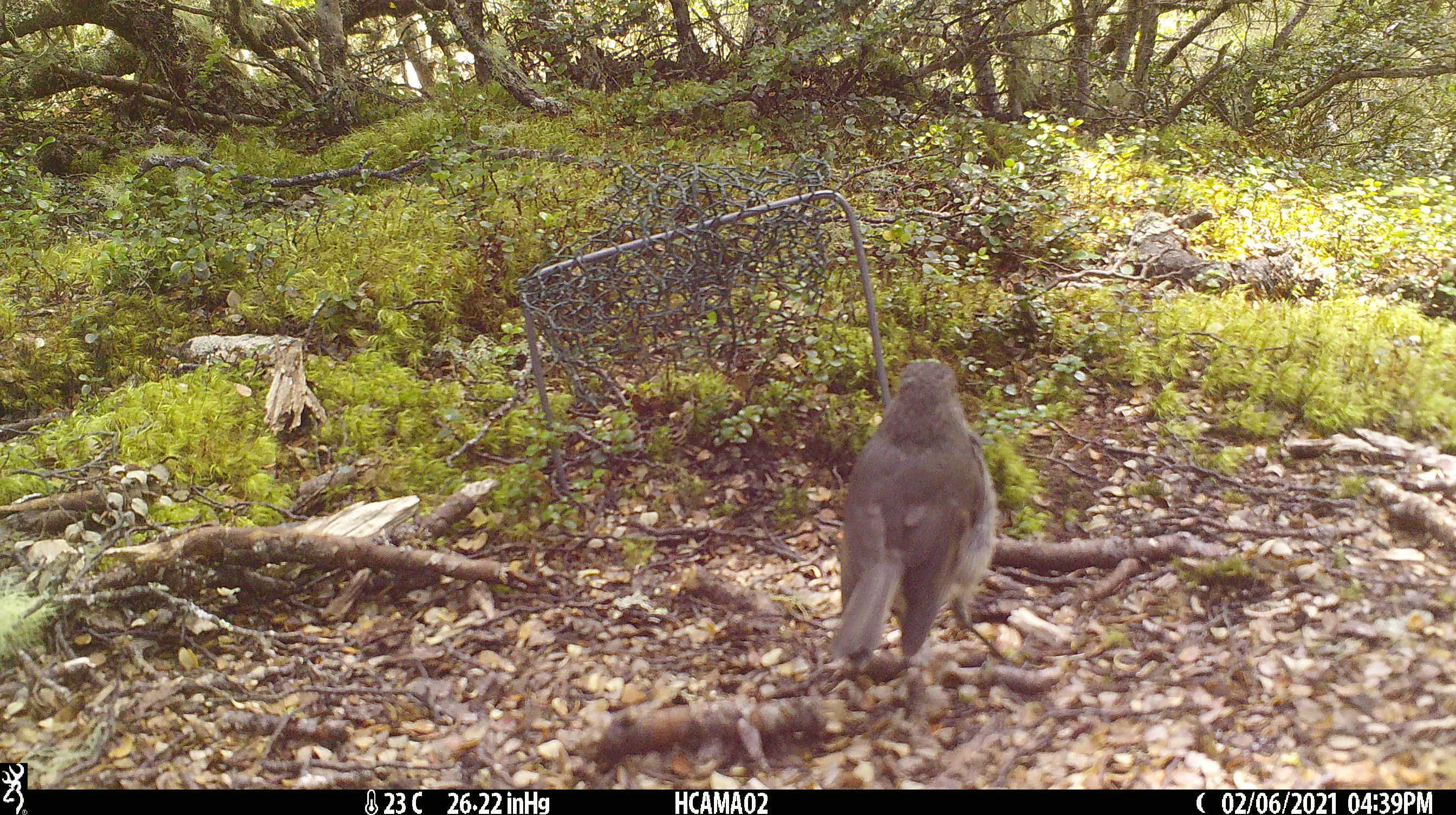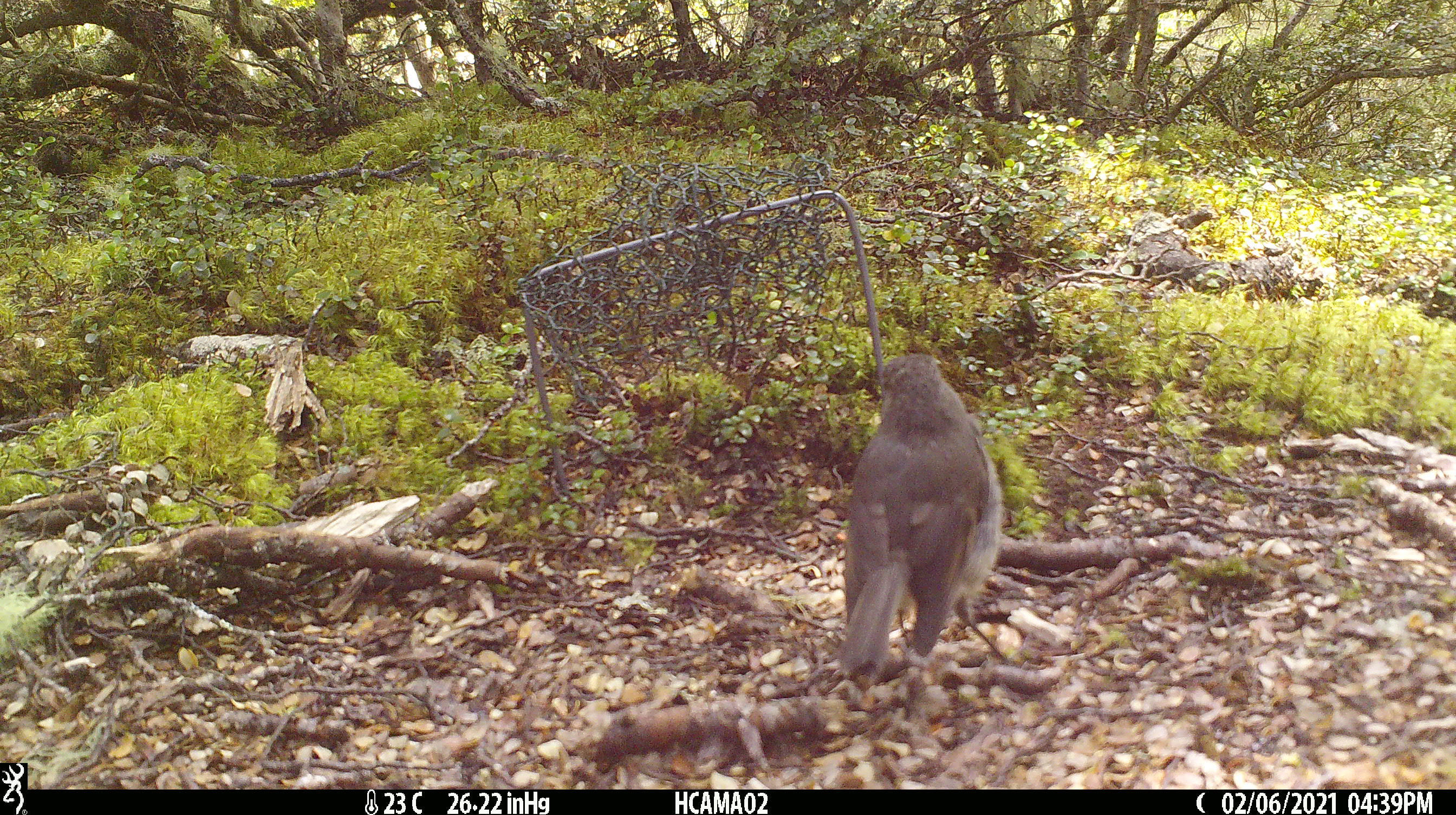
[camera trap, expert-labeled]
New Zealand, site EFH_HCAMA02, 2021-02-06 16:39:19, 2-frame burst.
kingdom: Animalia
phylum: Chordata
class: Aves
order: Passeriformes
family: Petroicidae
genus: Petroica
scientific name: Petroica australis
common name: new zealand robin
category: robin